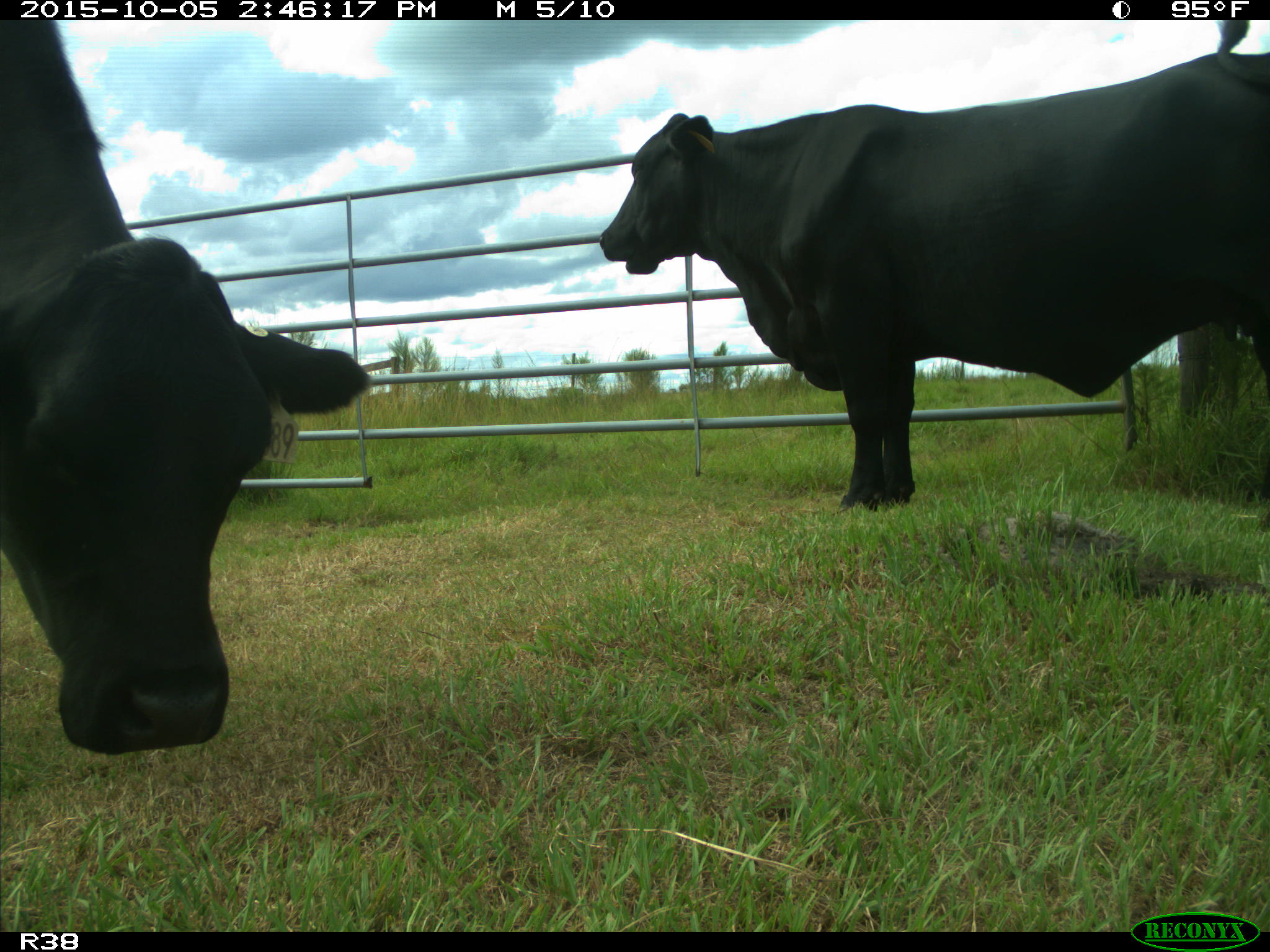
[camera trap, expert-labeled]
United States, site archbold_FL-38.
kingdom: Animalia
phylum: Chordata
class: Mammalia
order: Artiodactyla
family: Bovidae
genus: Bos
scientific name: Bos taurus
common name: domestic cow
Bos taurus (domestic cow).